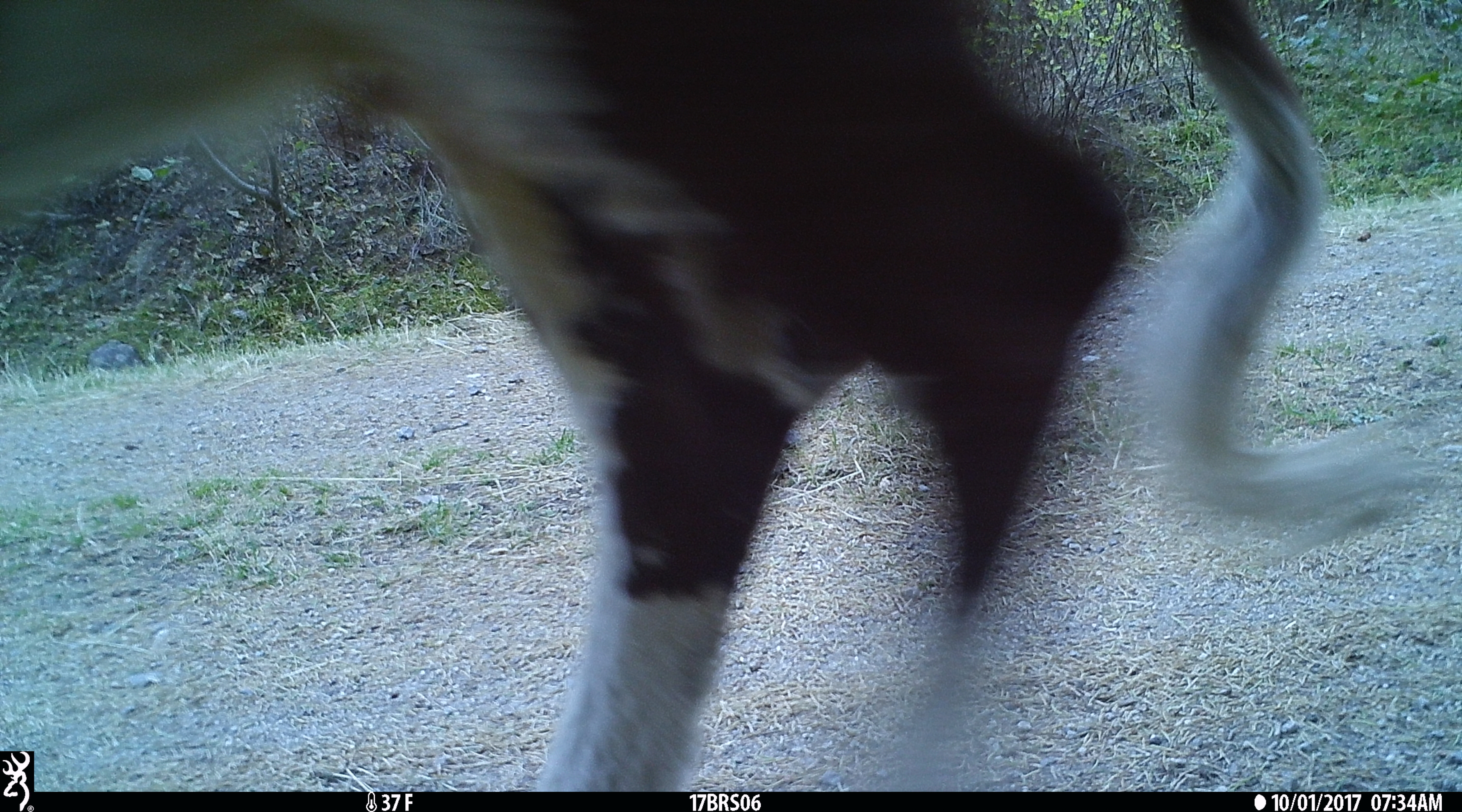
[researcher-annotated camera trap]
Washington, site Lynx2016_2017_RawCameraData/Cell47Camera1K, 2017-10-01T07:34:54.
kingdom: Animalia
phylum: Chordata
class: Mammalia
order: Artiodactyla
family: Bovidae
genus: Bos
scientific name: Bos taurus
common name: domestic cattle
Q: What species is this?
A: Domestic cattle (Bos taurus).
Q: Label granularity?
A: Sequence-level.